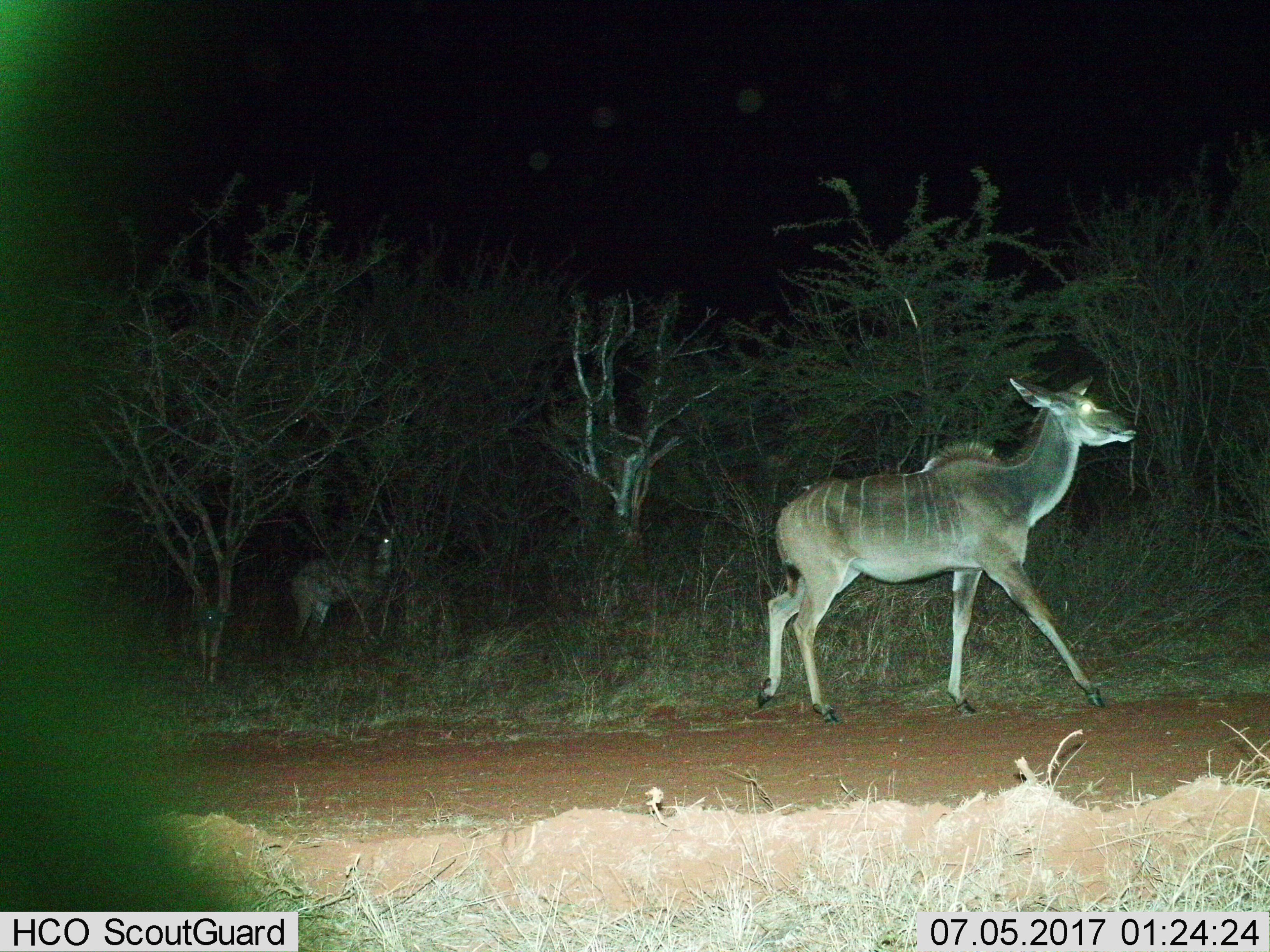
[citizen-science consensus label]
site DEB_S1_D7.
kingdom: Animalia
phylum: Chordata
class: Mammalia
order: Artiodactyla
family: Bovidae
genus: Tragelaphus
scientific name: Tragelaphus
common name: kudu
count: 2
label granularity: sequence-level